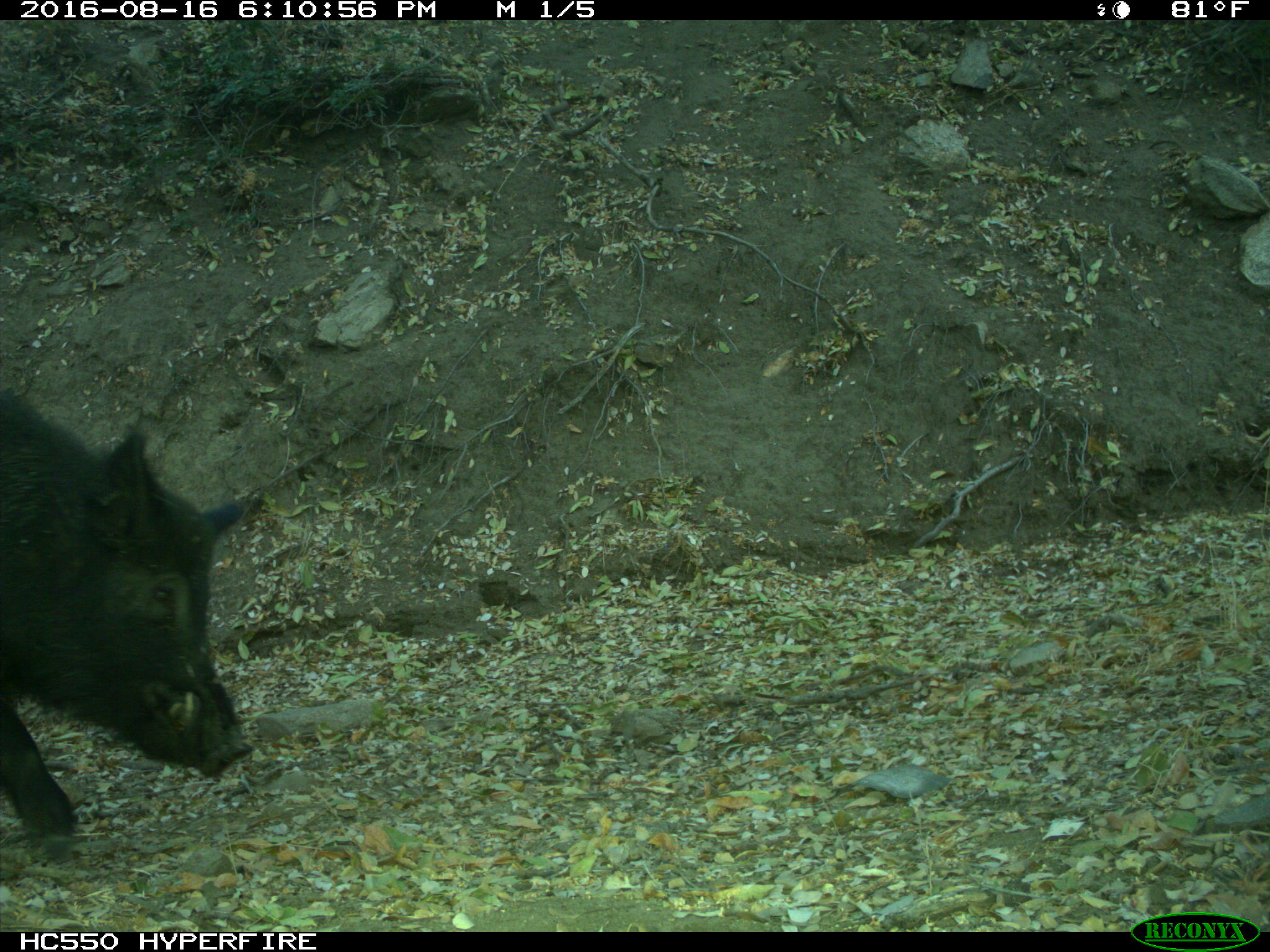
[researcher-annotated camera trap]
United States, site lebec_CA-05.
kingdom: Animalia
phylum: Chordata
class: Mammalia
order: Artiodactyla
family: Suidae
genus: Sus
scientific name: Sus scrofa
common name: wild boar